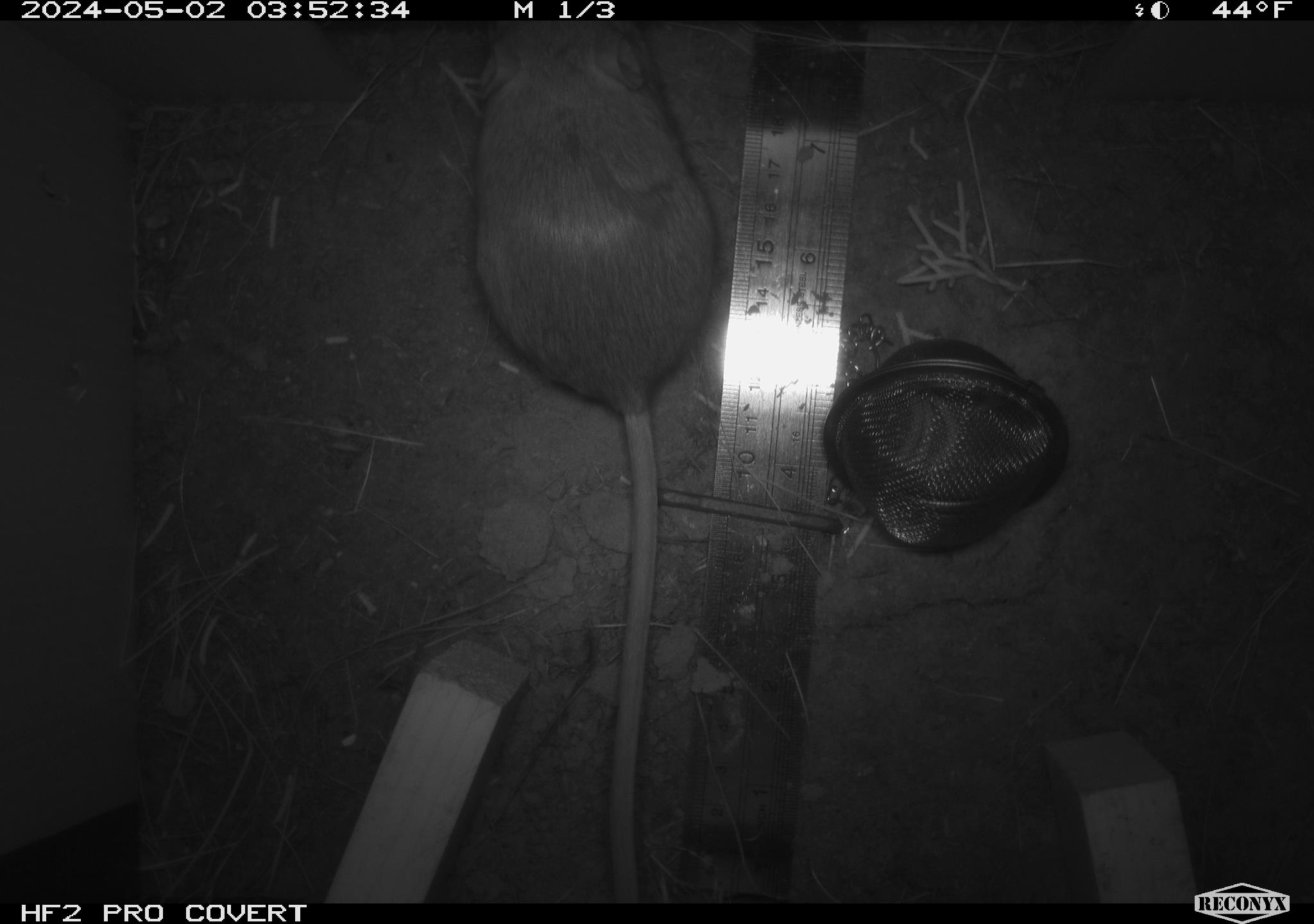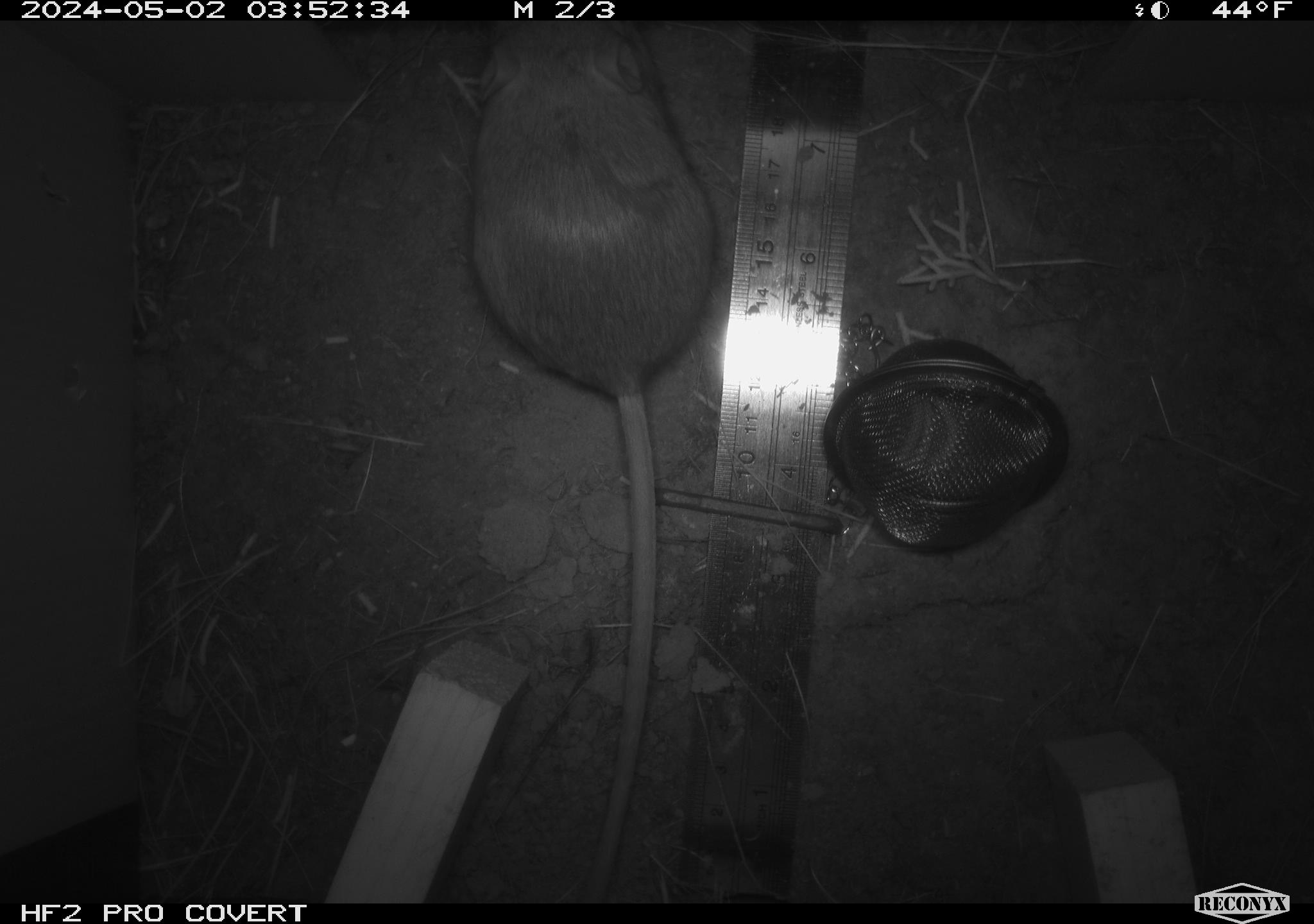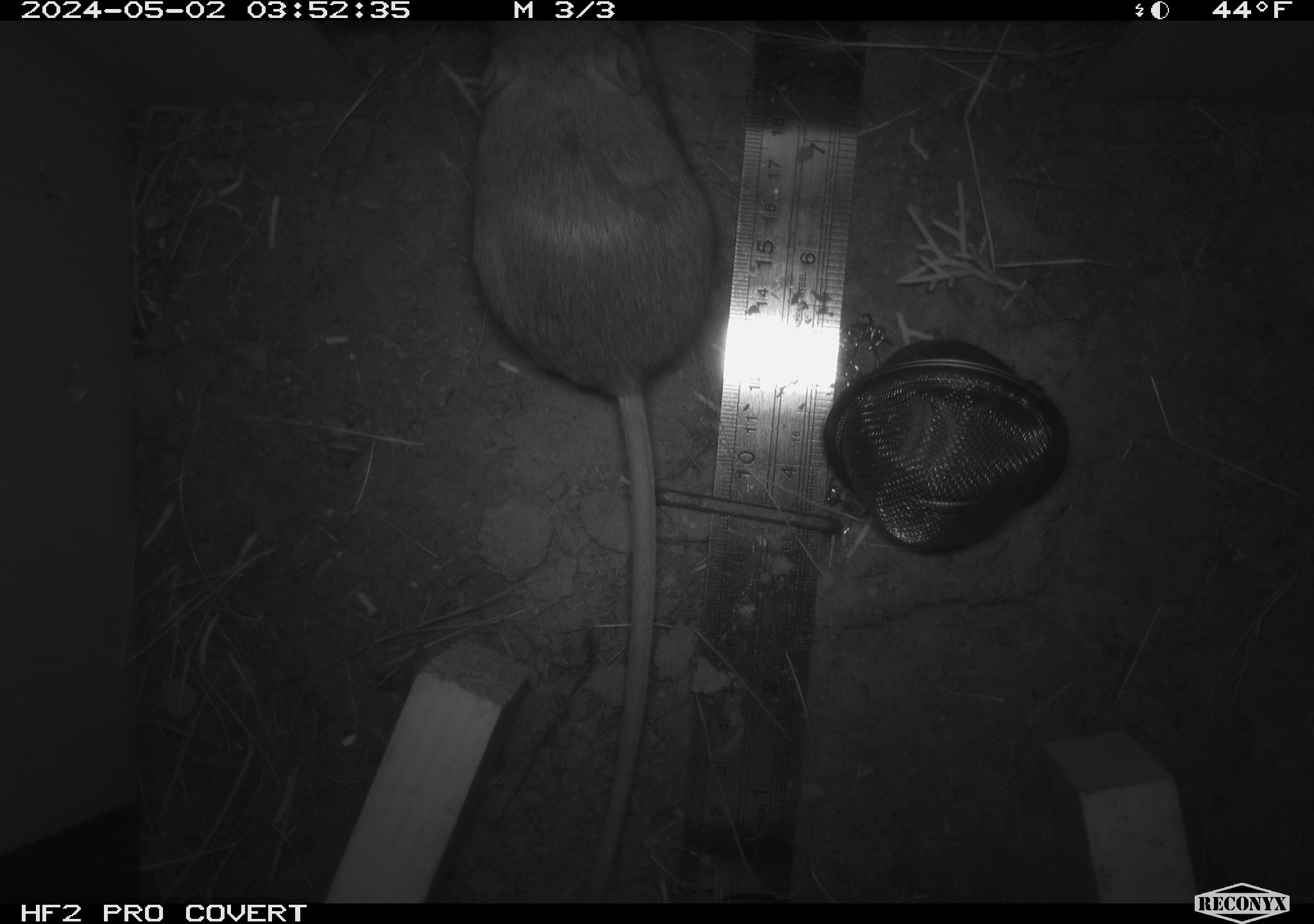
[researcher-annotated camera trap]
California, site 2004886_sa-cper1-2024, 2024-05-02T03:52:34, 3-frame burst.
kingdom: Animalia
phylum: Chordata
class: Mammalia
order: Rodentia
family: Heteromyidae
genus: Dipodomys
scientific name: Dipodomys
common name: kangaroo rats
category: dipodomys species